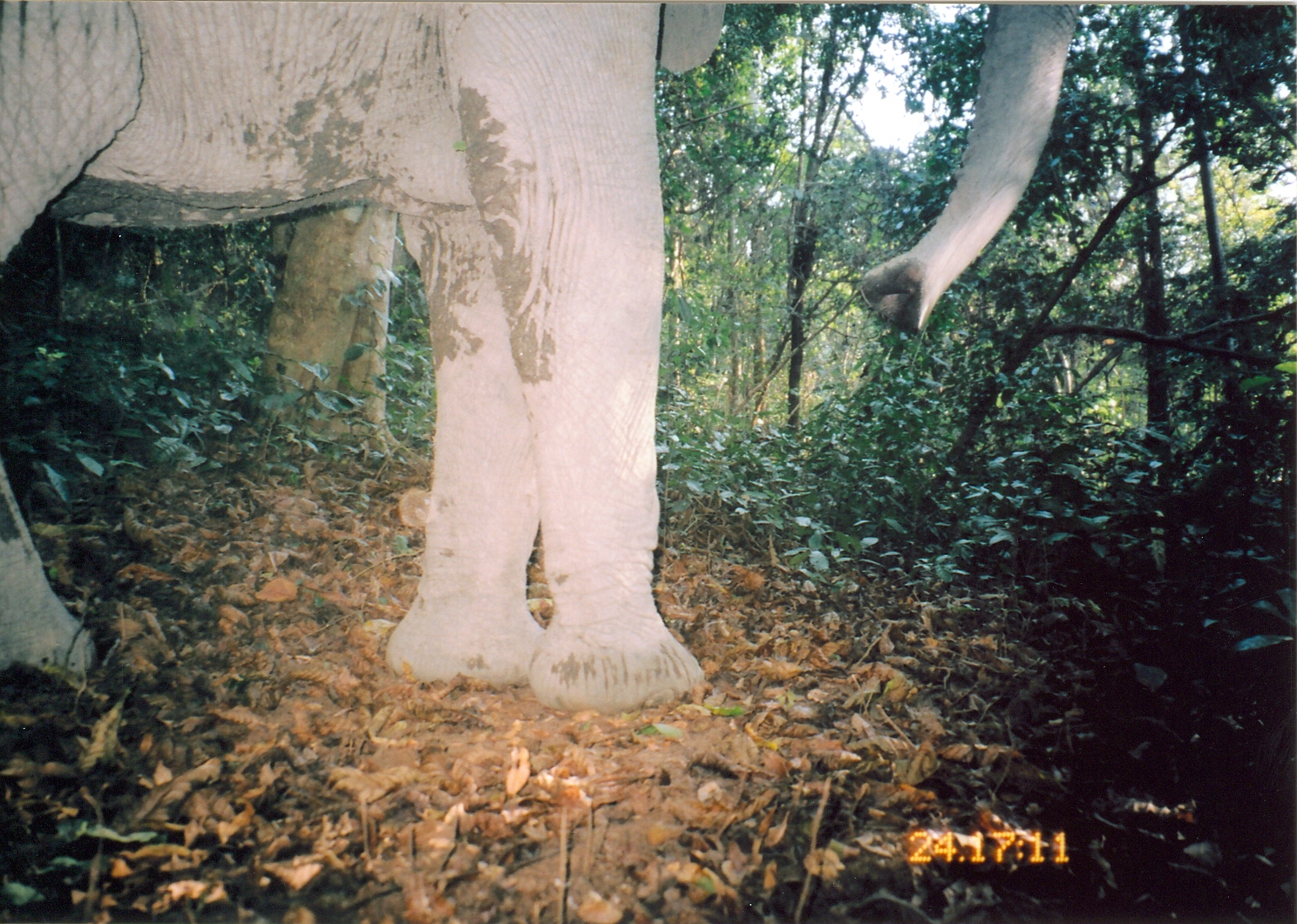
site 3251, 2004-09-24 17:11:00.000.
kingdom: Animalia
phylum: Chordata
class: Mammalia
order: Proboscidea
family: Elephantidae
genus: Loxodonta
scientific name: Loxodonta africana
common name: african bush elephant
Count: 1.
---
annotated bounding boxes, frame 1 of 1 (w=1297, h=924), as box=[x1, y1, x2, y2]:
loxodonta africana: box=[1, 0, 1077, 711]